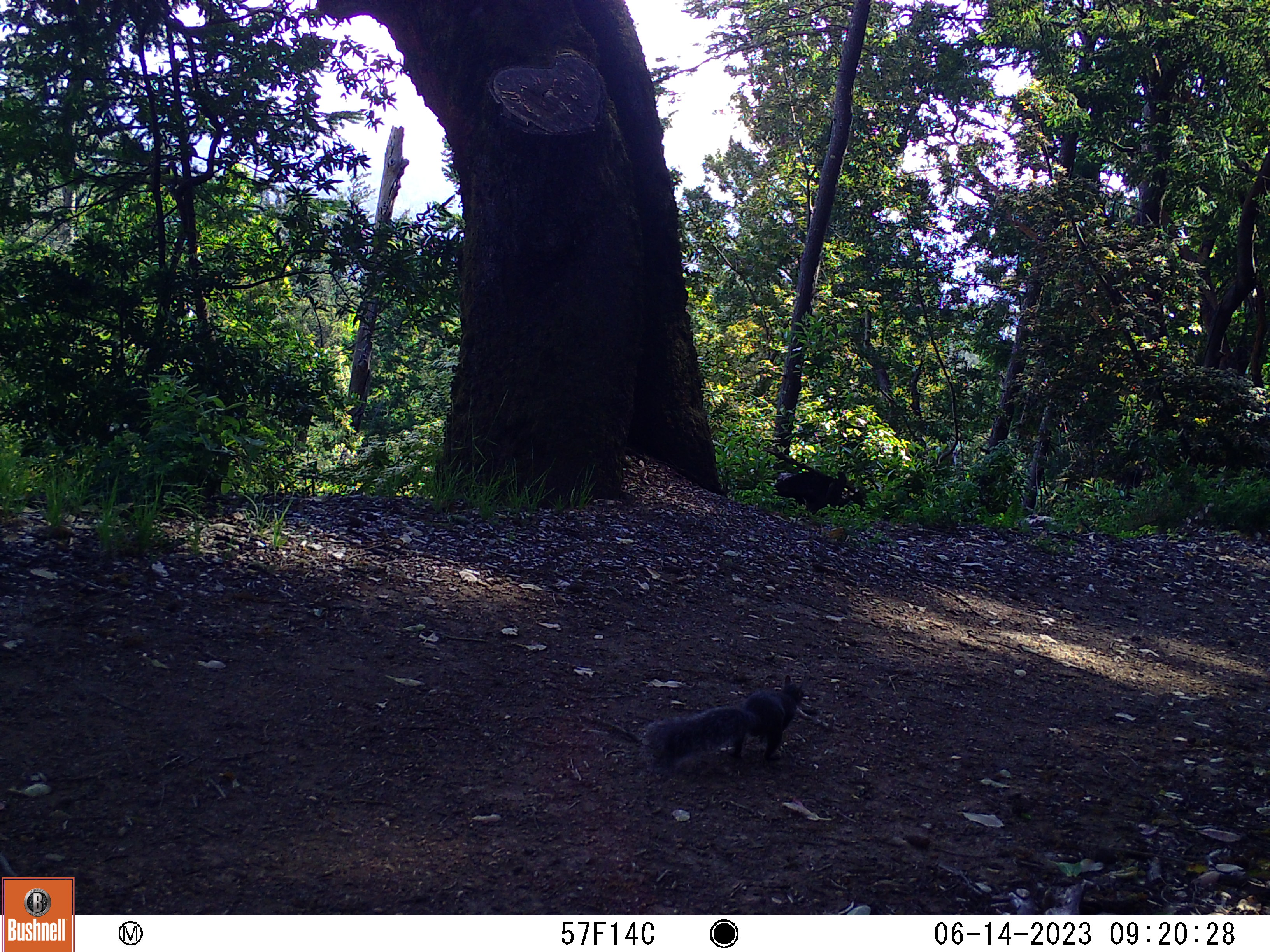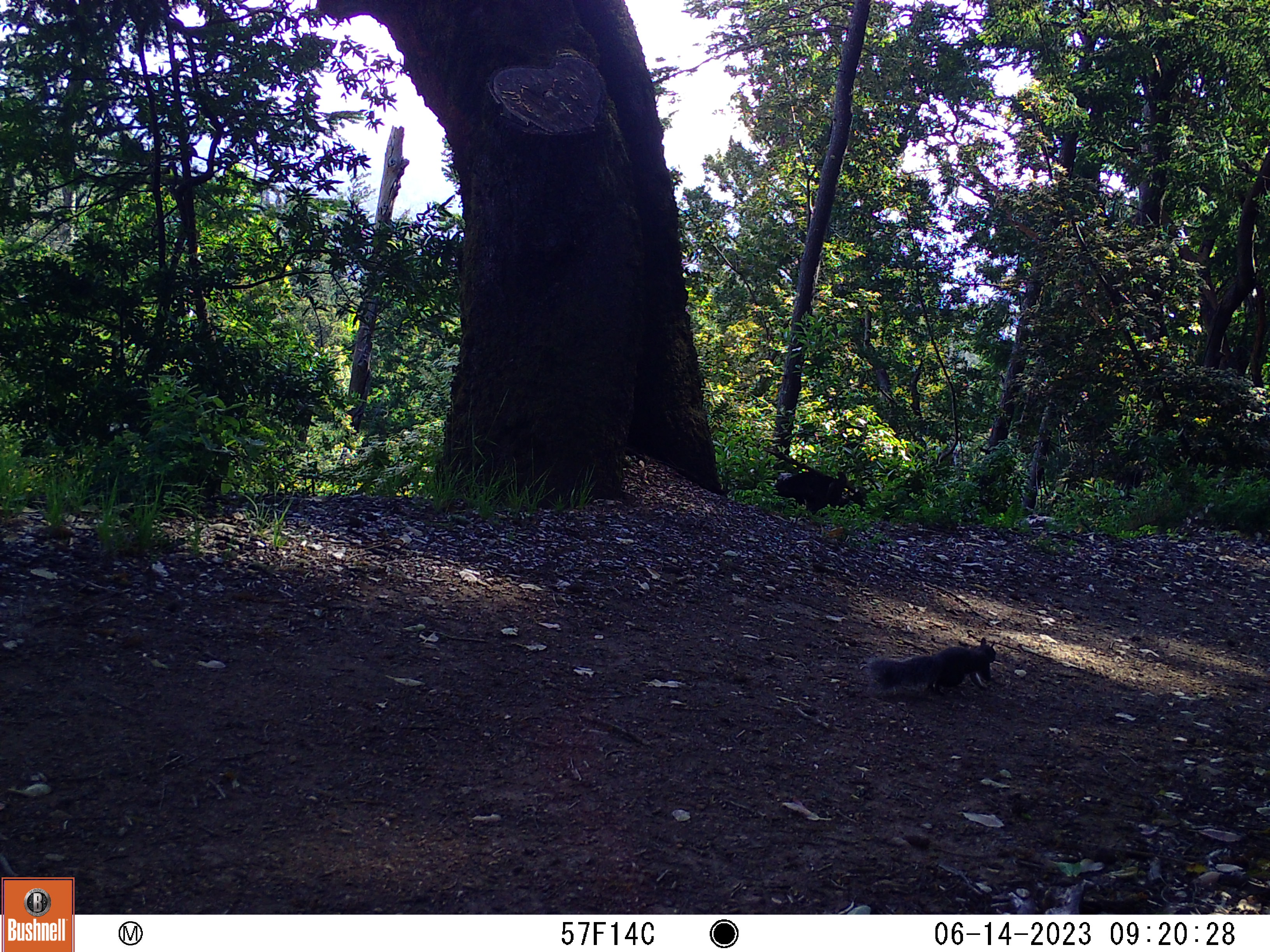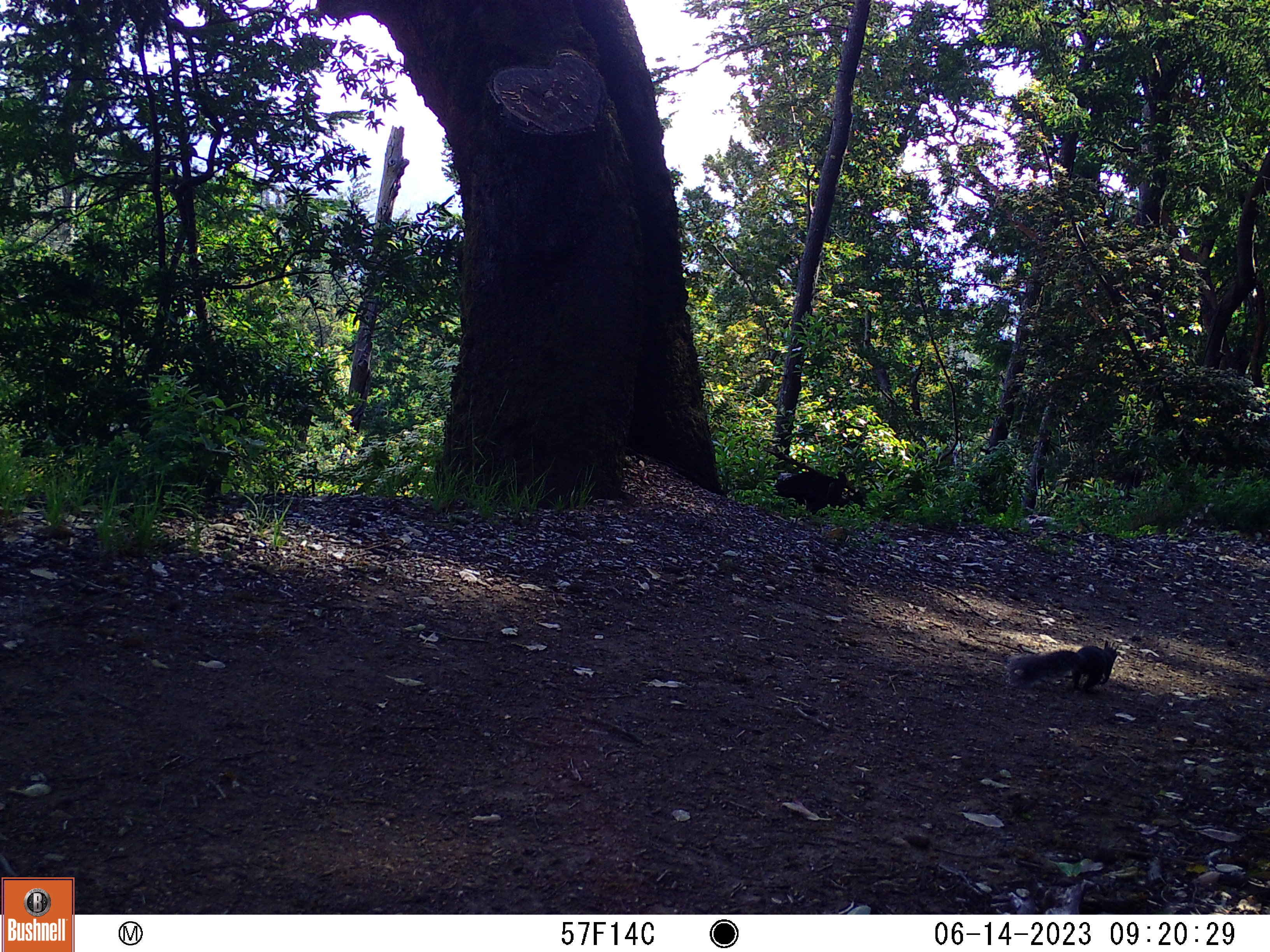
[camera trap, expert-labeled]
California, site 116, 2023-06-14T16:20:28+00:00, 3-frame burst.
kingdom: Animalia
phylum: Chordata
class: Mammalia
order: Rodentia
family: Sciuridae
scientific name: Sciuridae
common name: squirrel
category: unknown squirrel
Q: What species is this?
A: Unknown squirrel (squirrel) (Sciuridae).